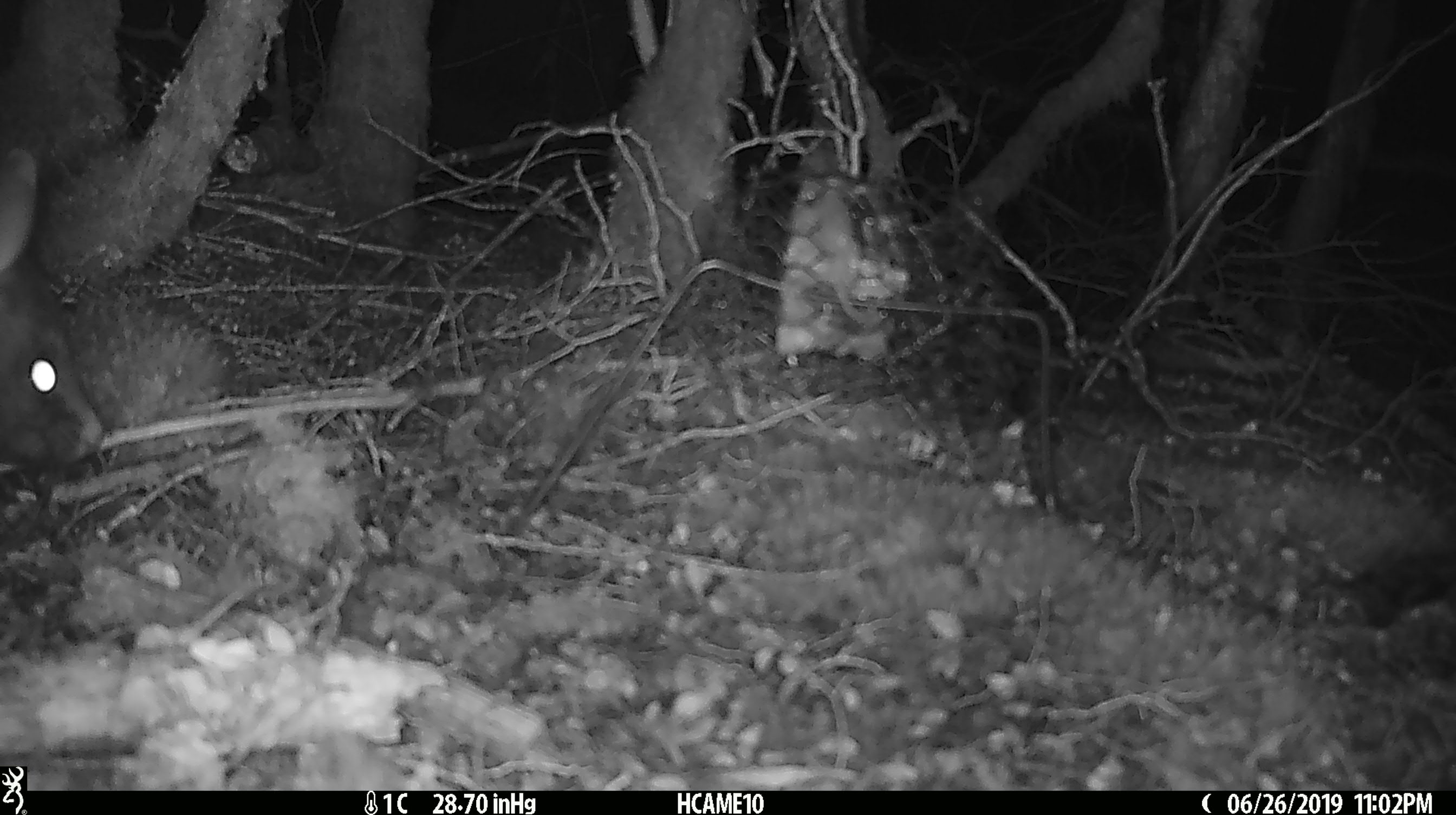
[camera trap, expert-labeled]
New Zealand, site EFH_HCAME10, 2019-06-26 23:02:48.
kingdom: Animalia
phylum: Chordata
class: Mammalia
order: Diprotodontia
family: Phalangeridae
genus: Trichosurus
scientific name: Trichosurus vulpecula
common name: common brushtail possum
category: possum